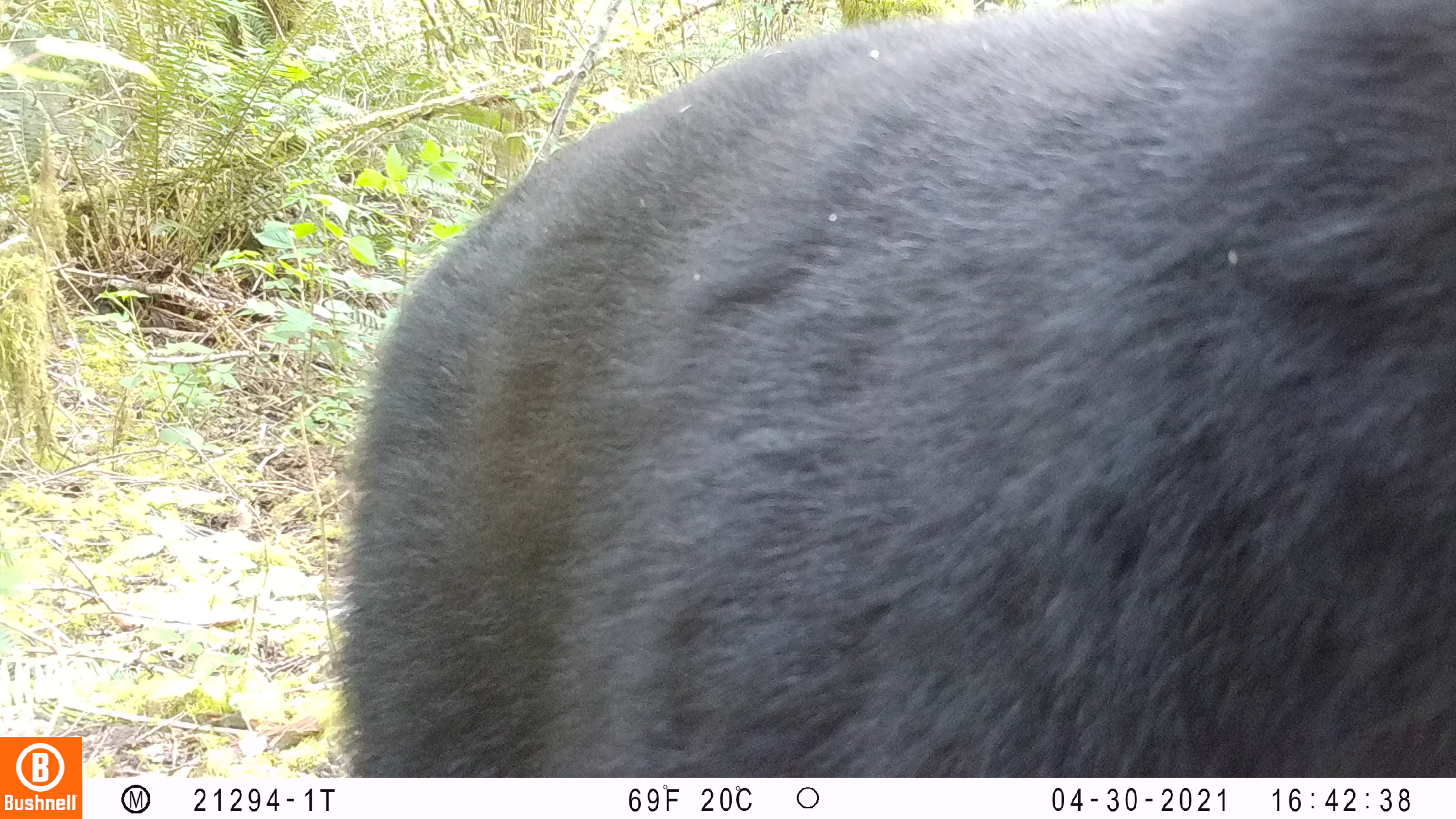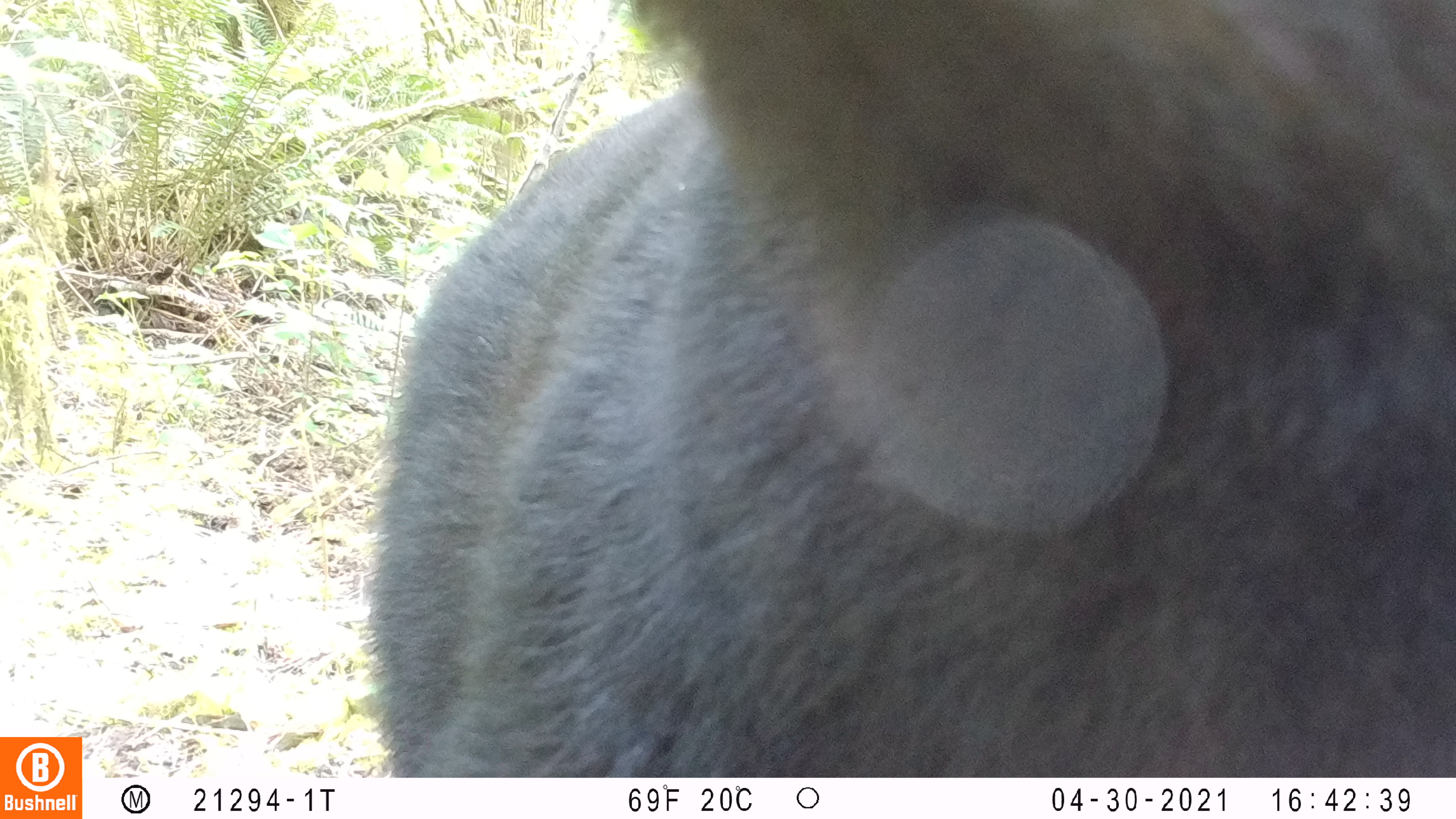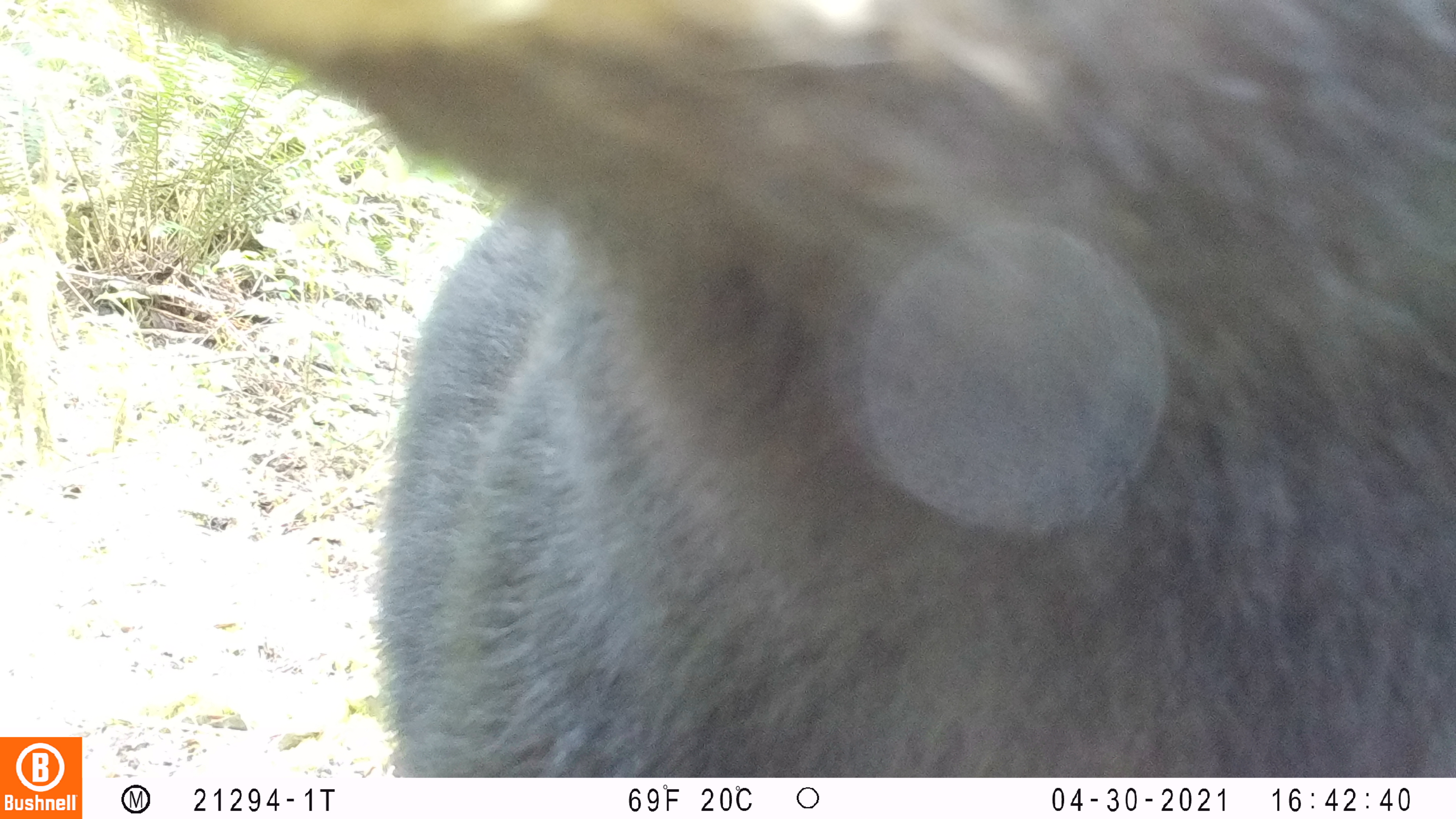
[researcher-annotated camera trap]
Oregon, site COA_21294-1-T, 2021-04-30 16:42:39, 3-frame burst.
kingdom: Animalia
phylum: Chordata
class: Mammalia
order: Carnivora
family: Ursidae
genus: Ursus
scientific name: Ursus americanus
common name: american black bear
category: black bear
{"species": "black bear (american black bear) (Ursus americanus)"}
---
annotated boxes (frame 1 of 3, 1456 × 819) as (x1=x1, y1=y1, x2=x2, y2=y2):
black bear: (x1=328, y1=3, x2=1450, y2=774)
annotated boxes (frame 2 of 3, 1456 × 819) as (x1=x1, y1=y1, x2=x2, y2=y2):
black bear: (x1=367, y1=1, x2=1450, y2=773)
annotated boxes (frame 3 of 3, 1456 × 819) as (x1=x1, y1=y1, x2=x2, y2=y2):
black bear: (x1=139, y1=3, x2=1450, y2=777)